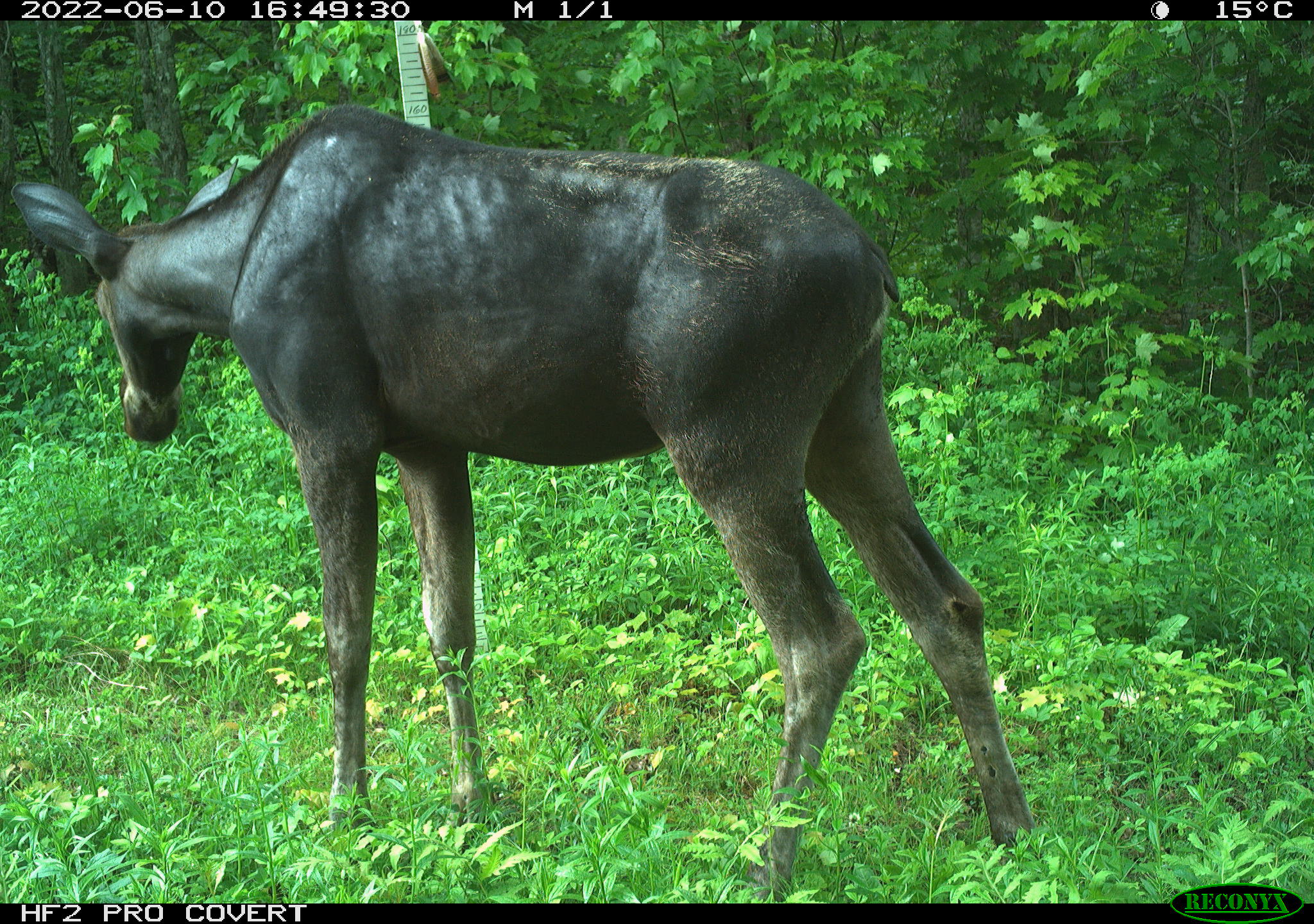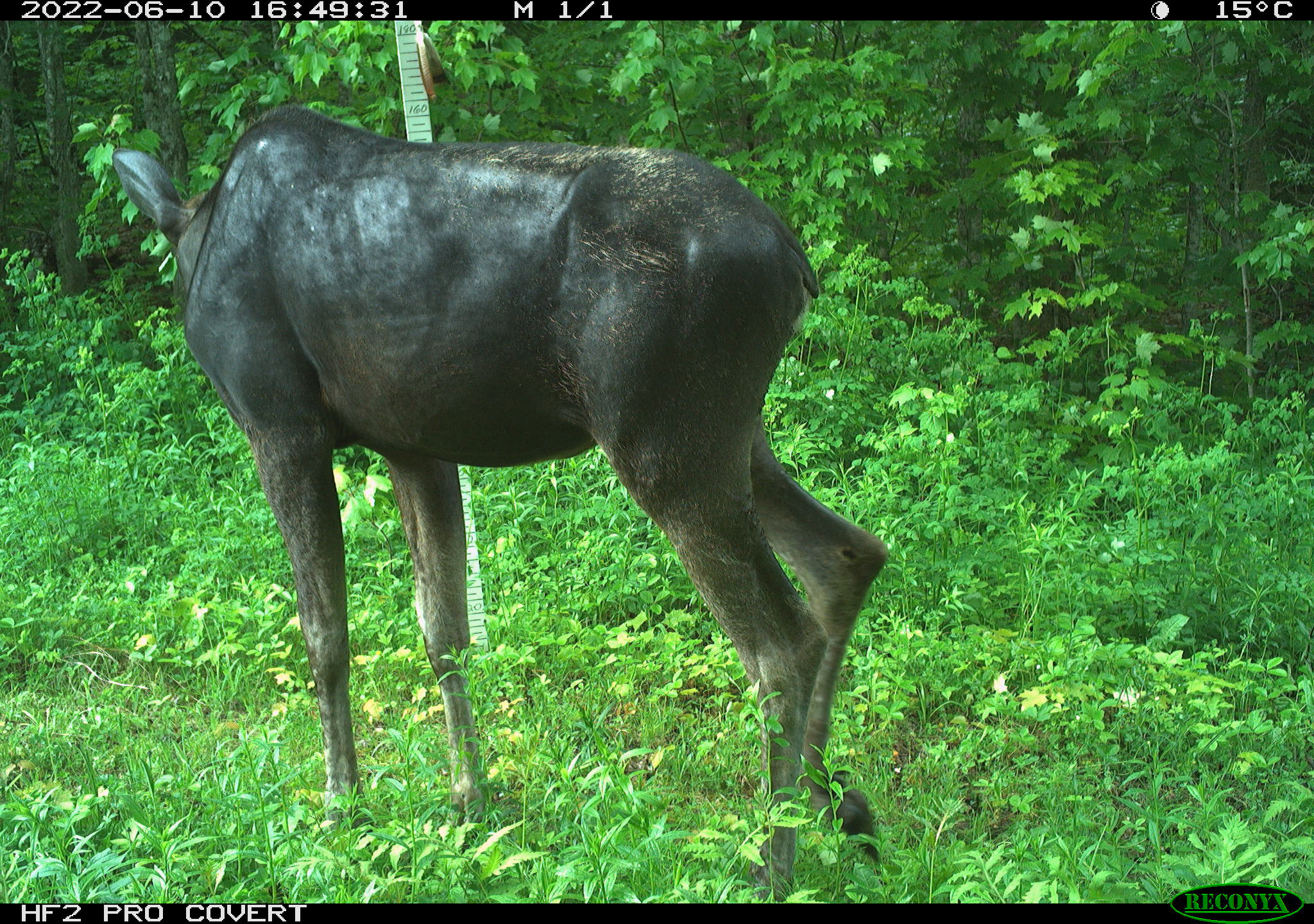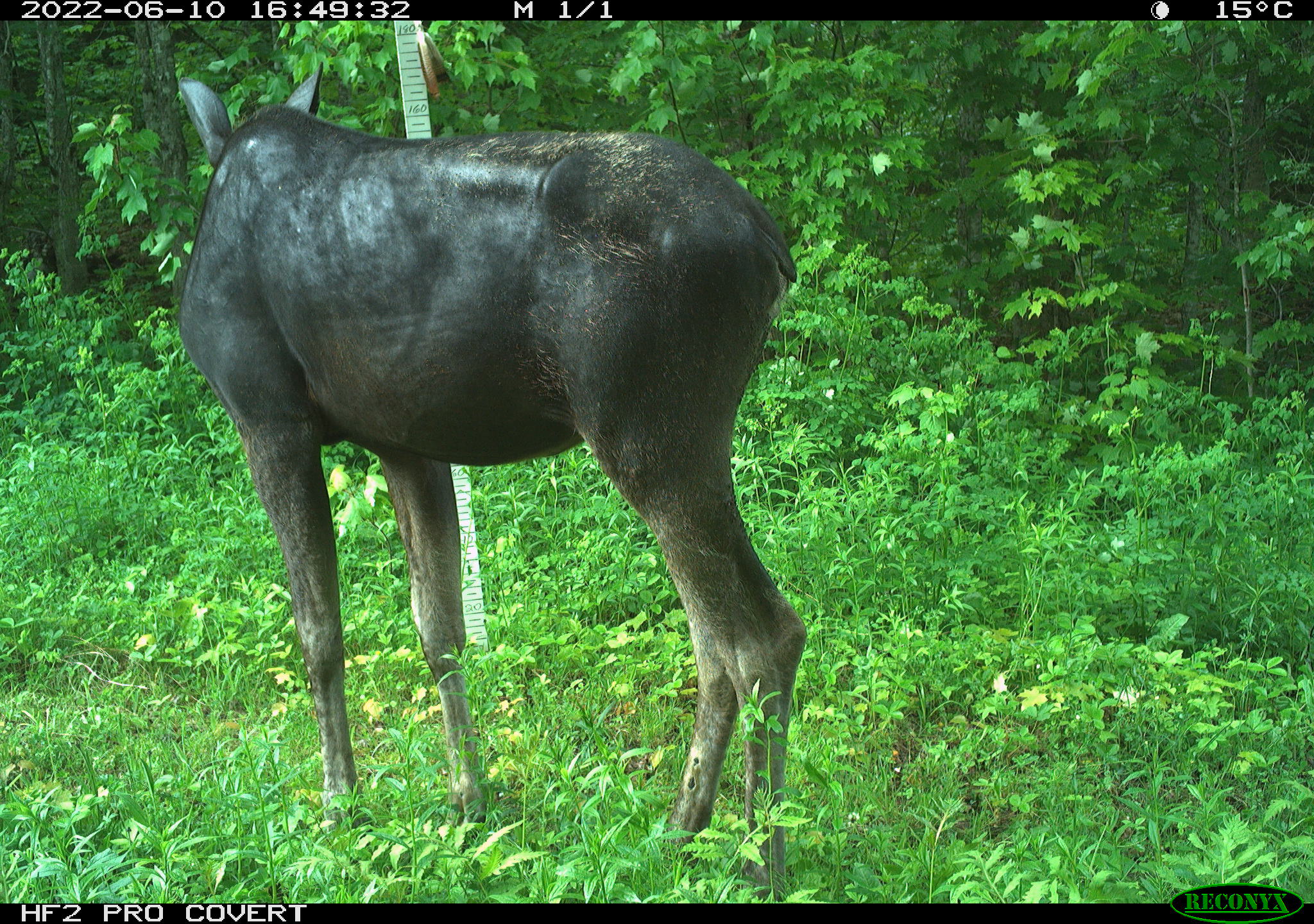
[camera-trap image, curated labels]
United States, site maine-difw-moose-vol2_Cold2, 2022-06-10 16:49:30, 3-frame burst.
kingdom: Animalia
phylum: Chordata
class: Mammalia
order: Artiodactyla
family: Cervidae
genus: Alces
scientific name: Alces alces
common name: moose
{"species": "moose (Alces alces)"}